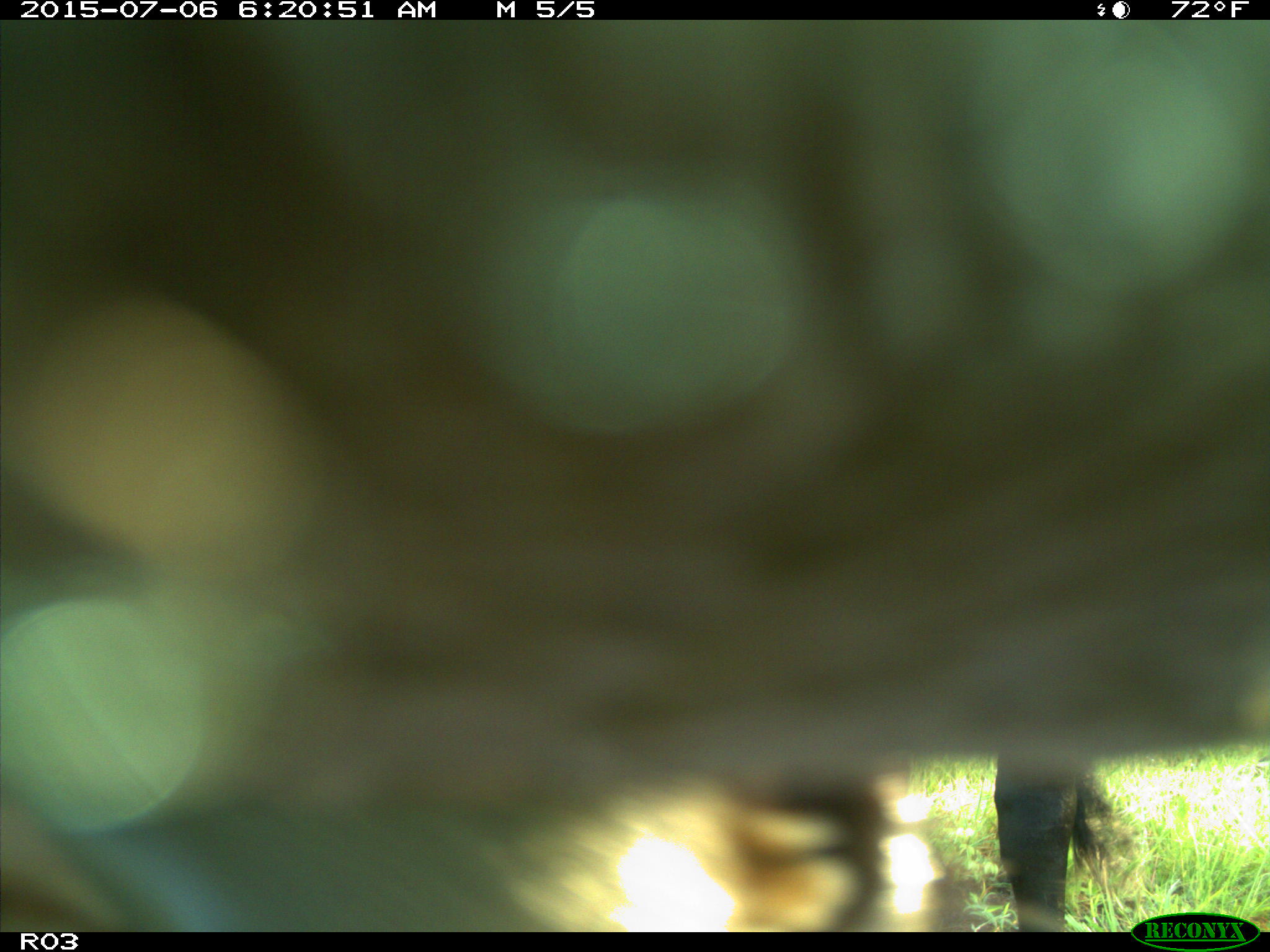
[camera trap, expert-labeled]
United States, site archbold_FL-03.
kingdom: Animalia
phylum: Chordata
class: Mammalia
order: Artiodactyla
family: Bovidae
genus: Bos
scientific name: Bos taurus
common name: domestic cow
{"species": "Bos taurus (domestic cow)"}